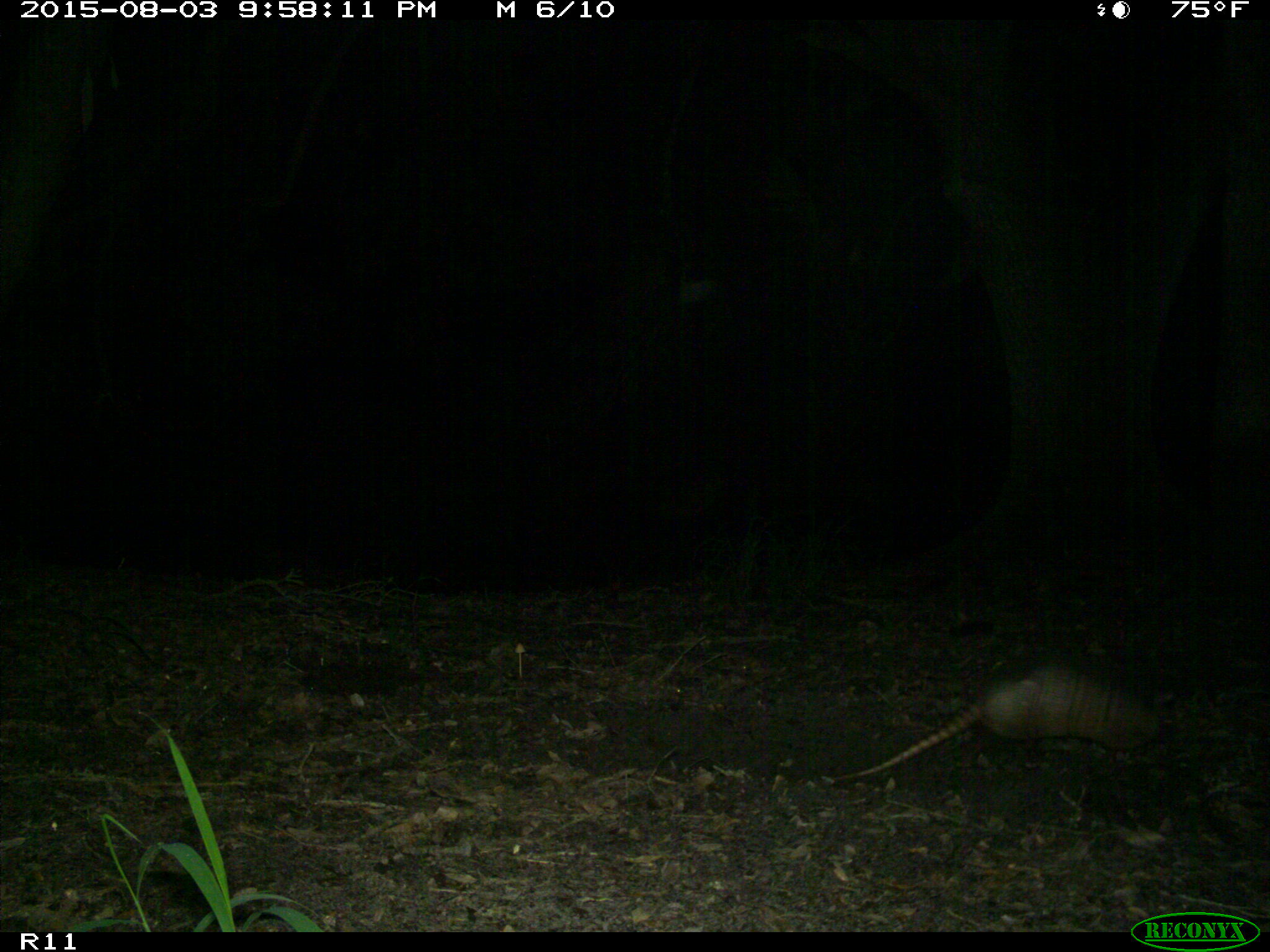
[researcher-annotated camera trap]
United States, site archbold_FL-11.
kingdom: Animalia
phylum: Chordata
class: Mammalia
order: Cingulata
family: Dasypodidae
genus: Dasypus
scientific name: Dasypus novemcinctus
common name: nine-banded armadillo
Dasypus novemcinctus (nine-banded armadillo).